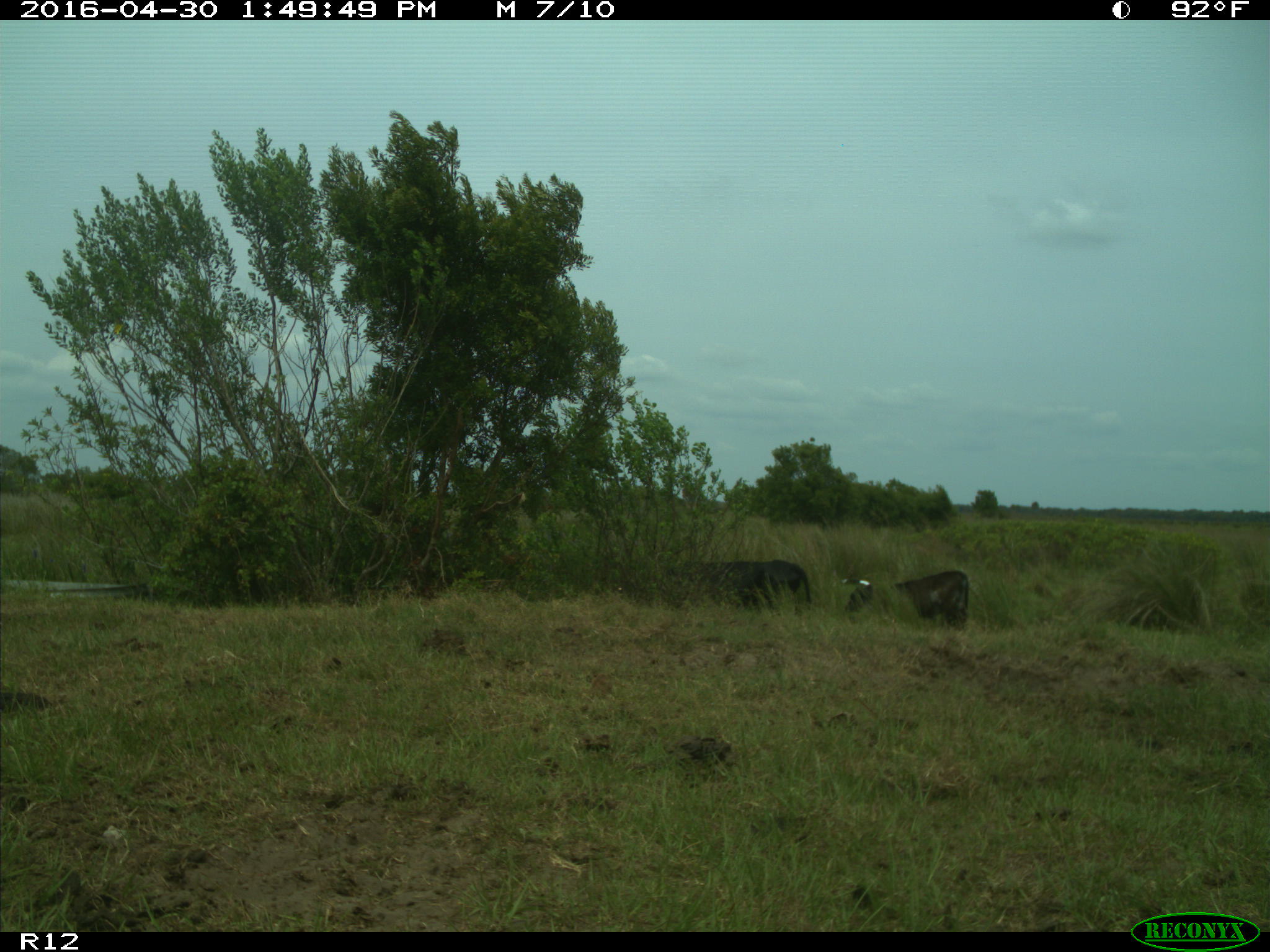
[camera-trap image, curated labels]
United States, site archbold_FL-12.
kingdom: Animalia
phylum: Chordata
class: Mammalia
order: Artiodactyla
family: Bovidae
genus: Bos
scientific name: Bos taurus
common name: domestic cow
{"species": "Bos taurus (domestic cow)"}